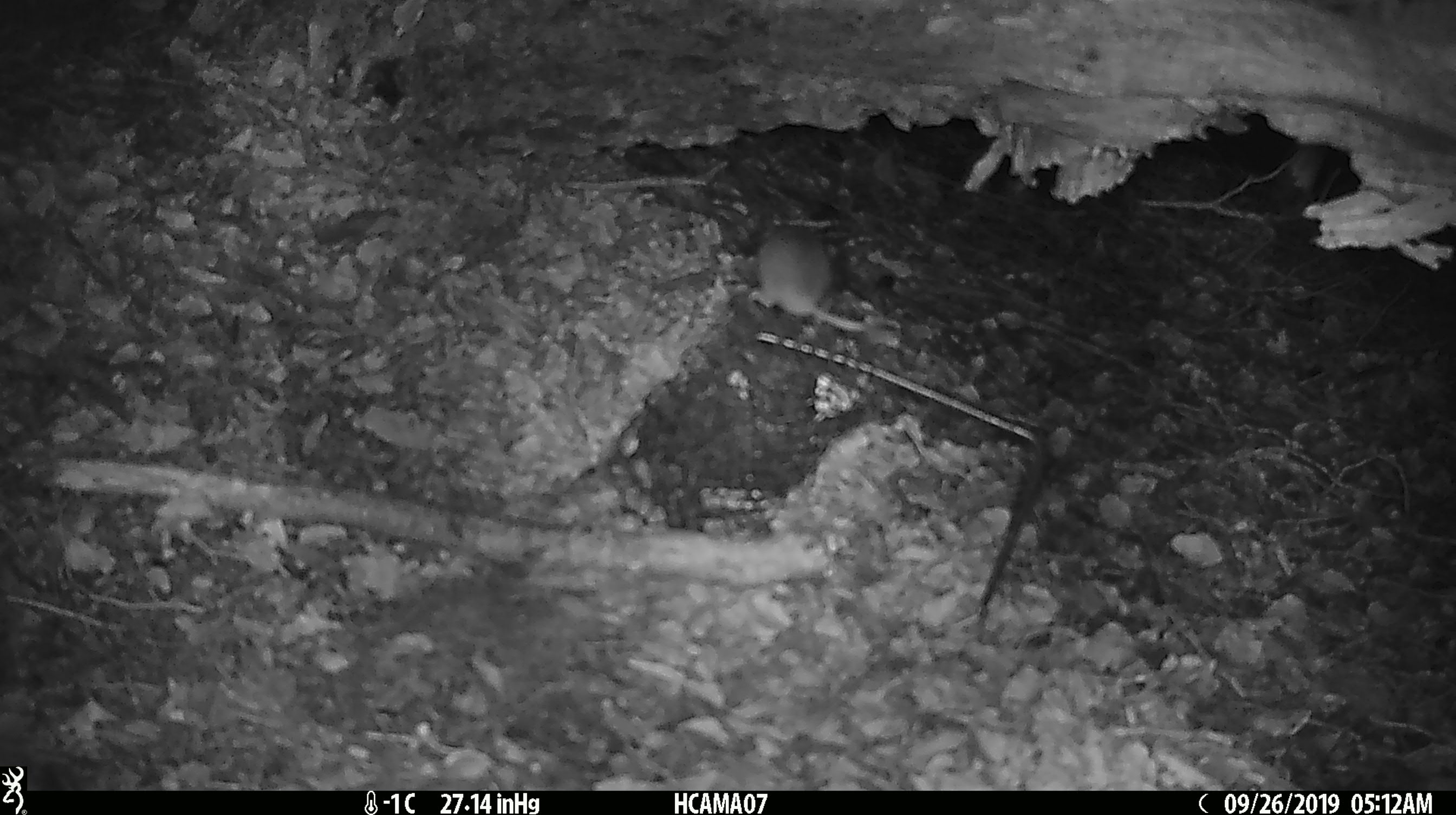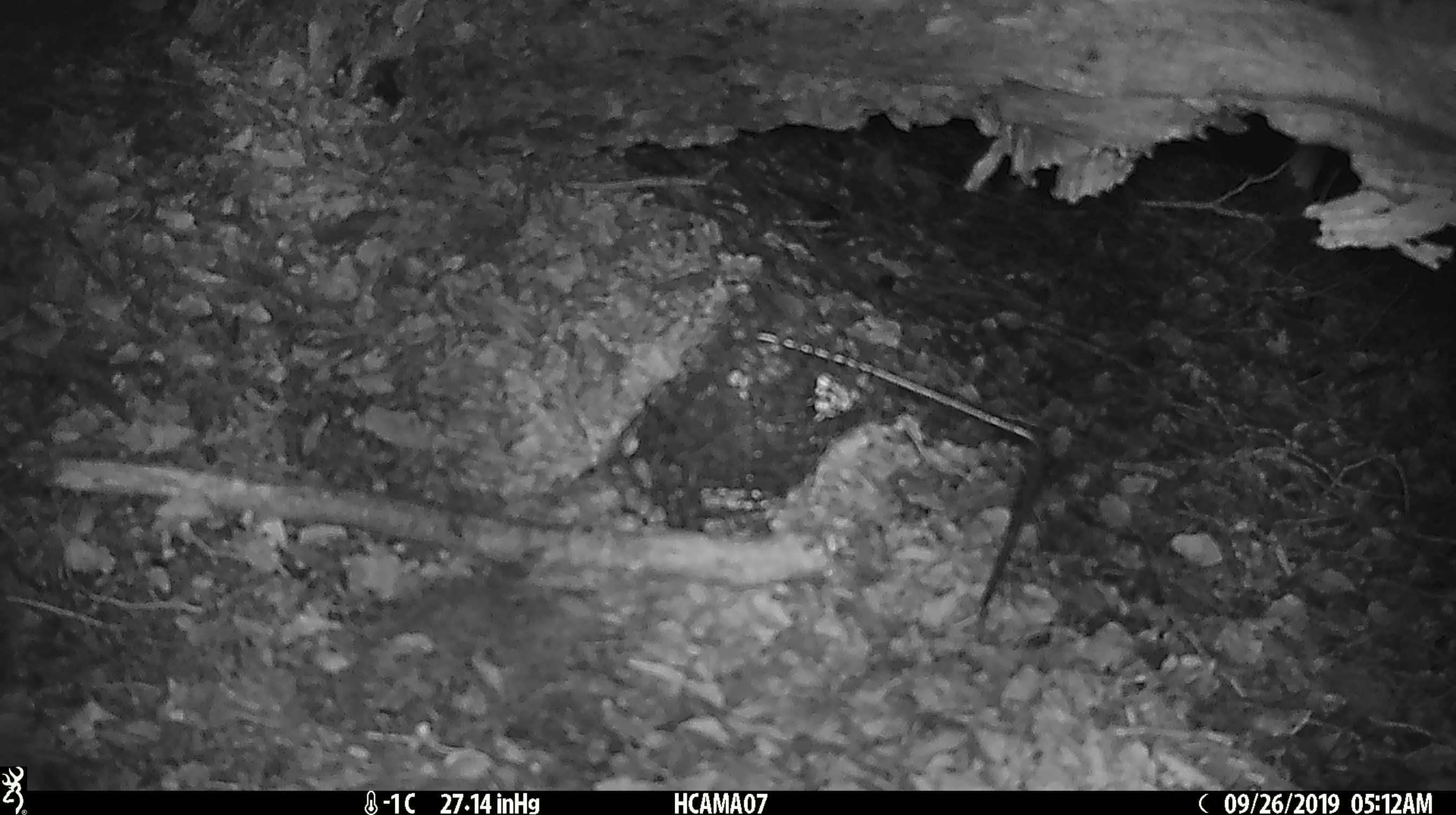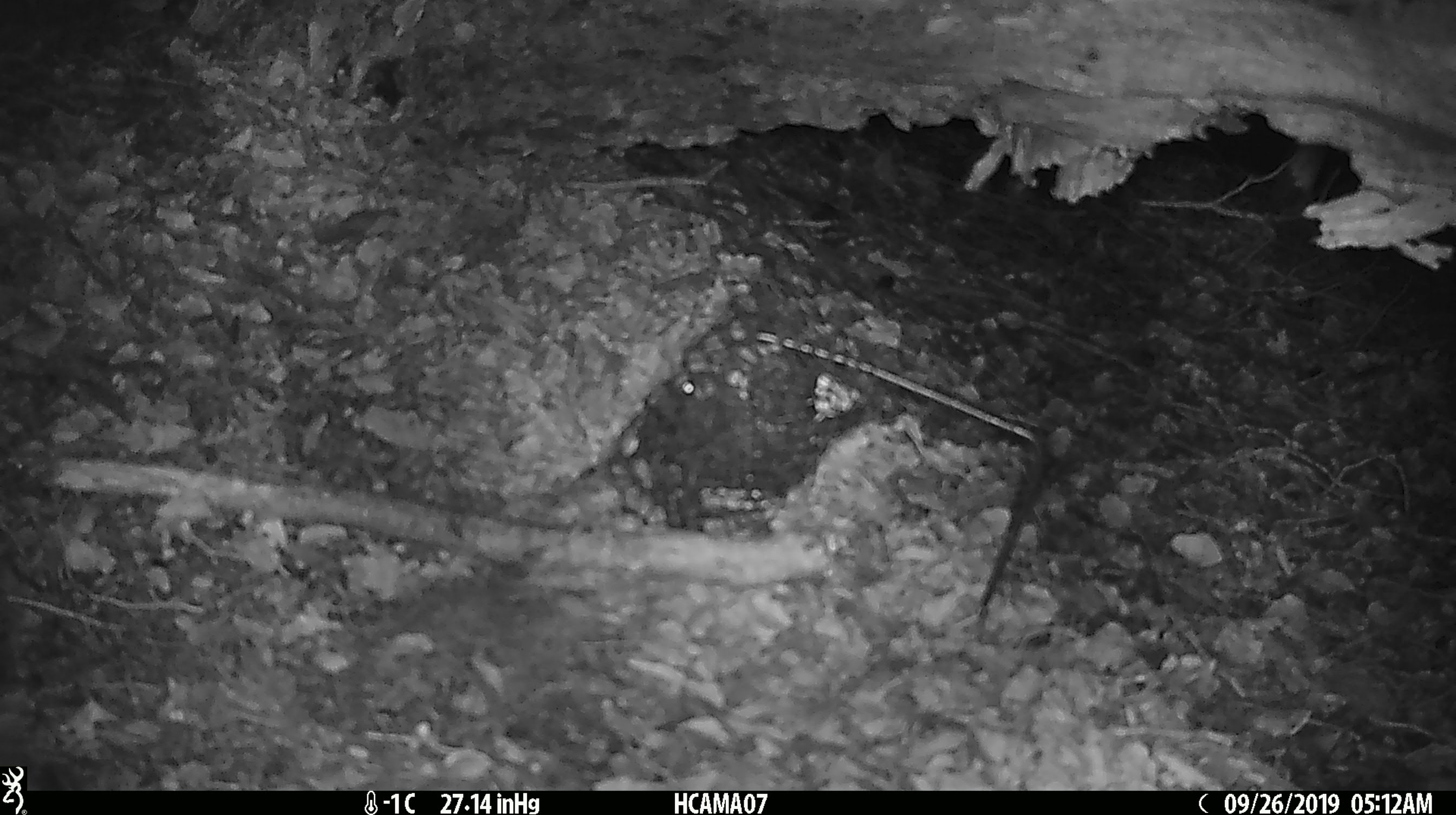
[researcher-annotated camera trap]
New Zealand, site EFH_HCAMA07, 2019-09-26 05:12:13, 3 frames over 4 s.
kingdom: Animalia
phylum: Chordata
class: Mammalia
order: Rodentia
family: Muridae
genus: Mus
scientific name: Mus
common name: mouse